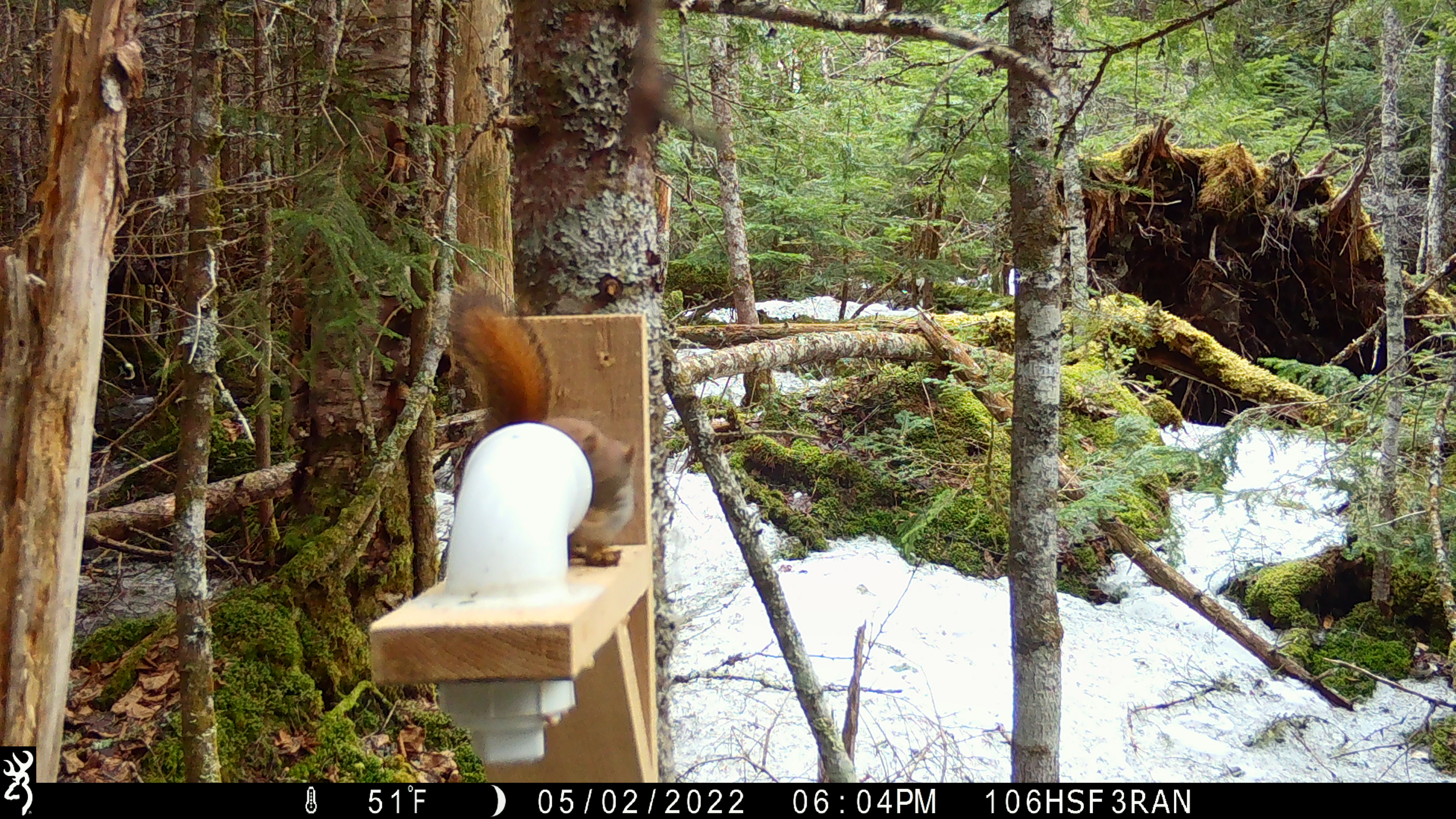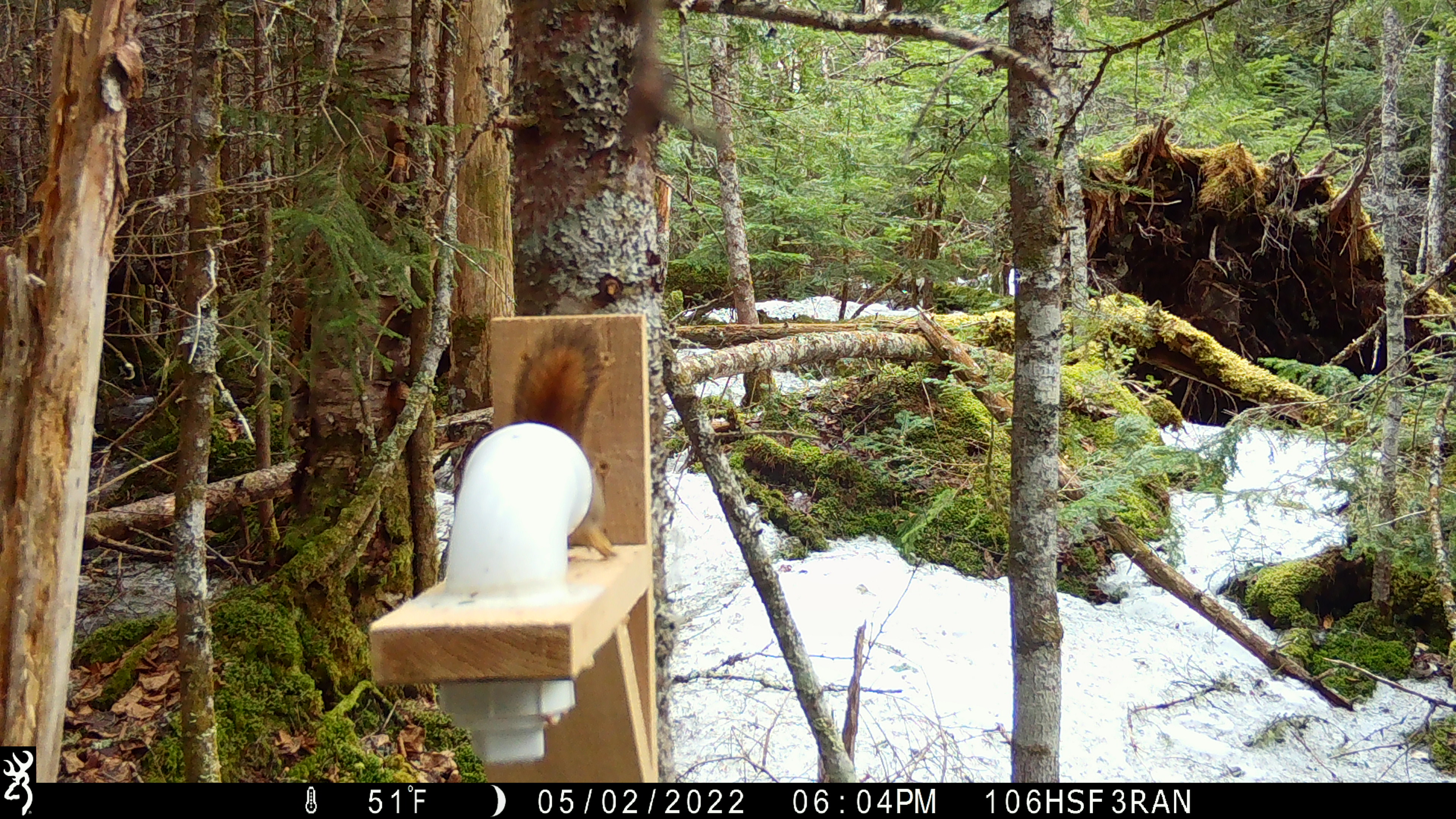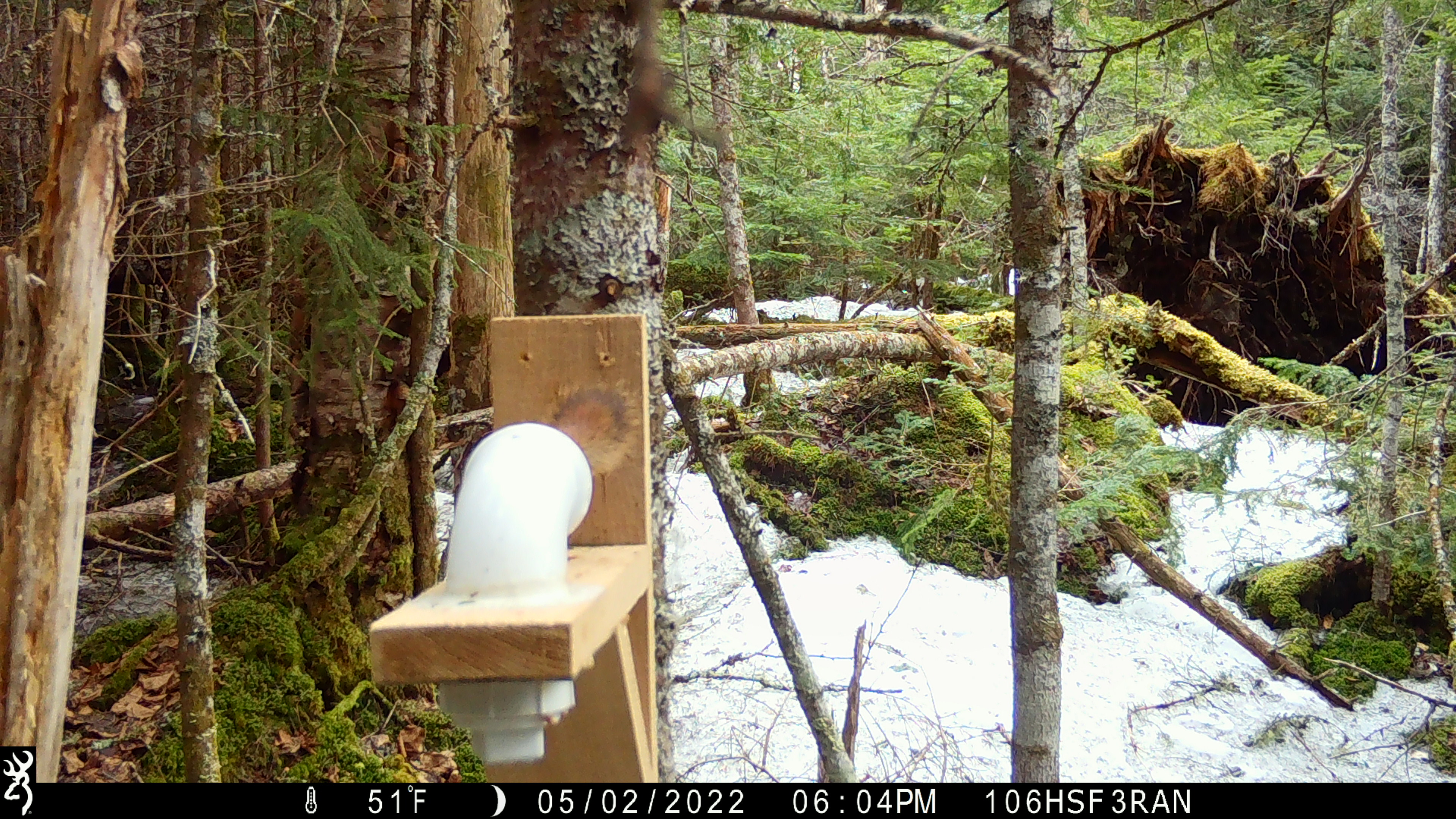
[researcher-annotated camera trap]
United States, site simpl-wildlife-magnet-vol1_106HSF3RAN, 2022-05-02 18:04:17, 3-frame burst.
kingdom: Animalia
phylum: Chordata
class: Mammalia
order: Rodentia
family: Sciuridae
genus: Tamiasciurus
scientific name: Tamiasciurus hudsonicus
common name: red squirrel